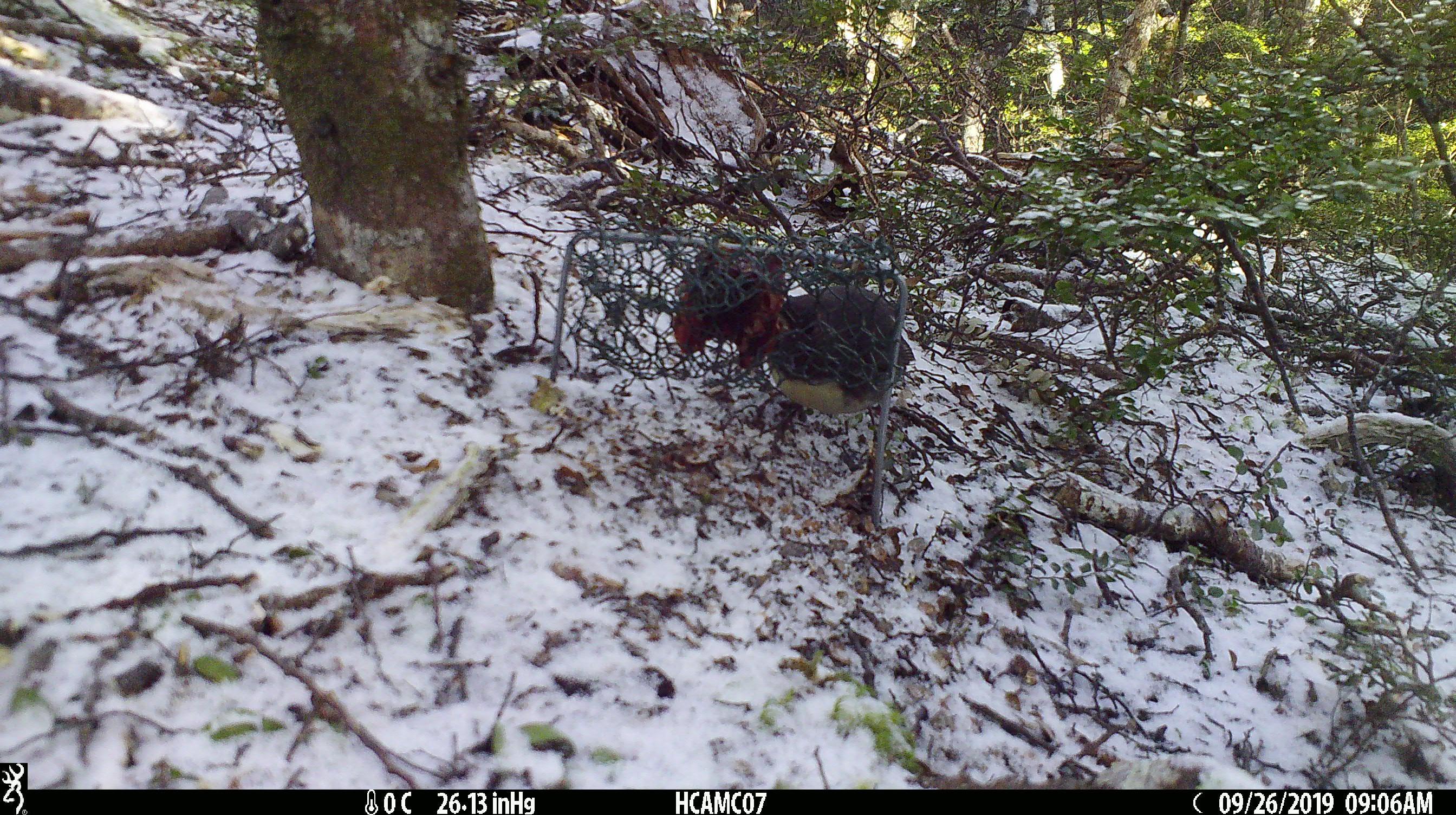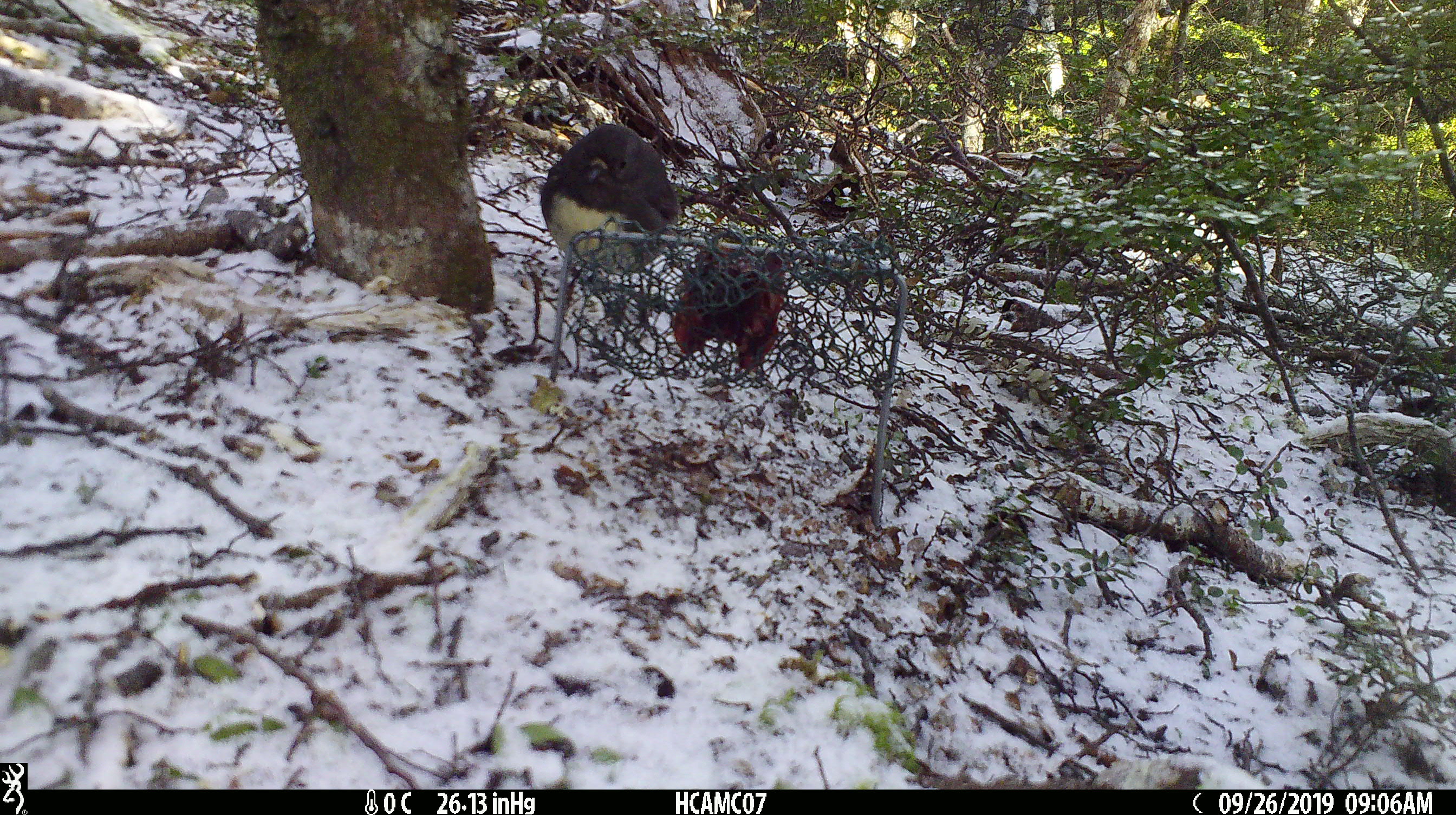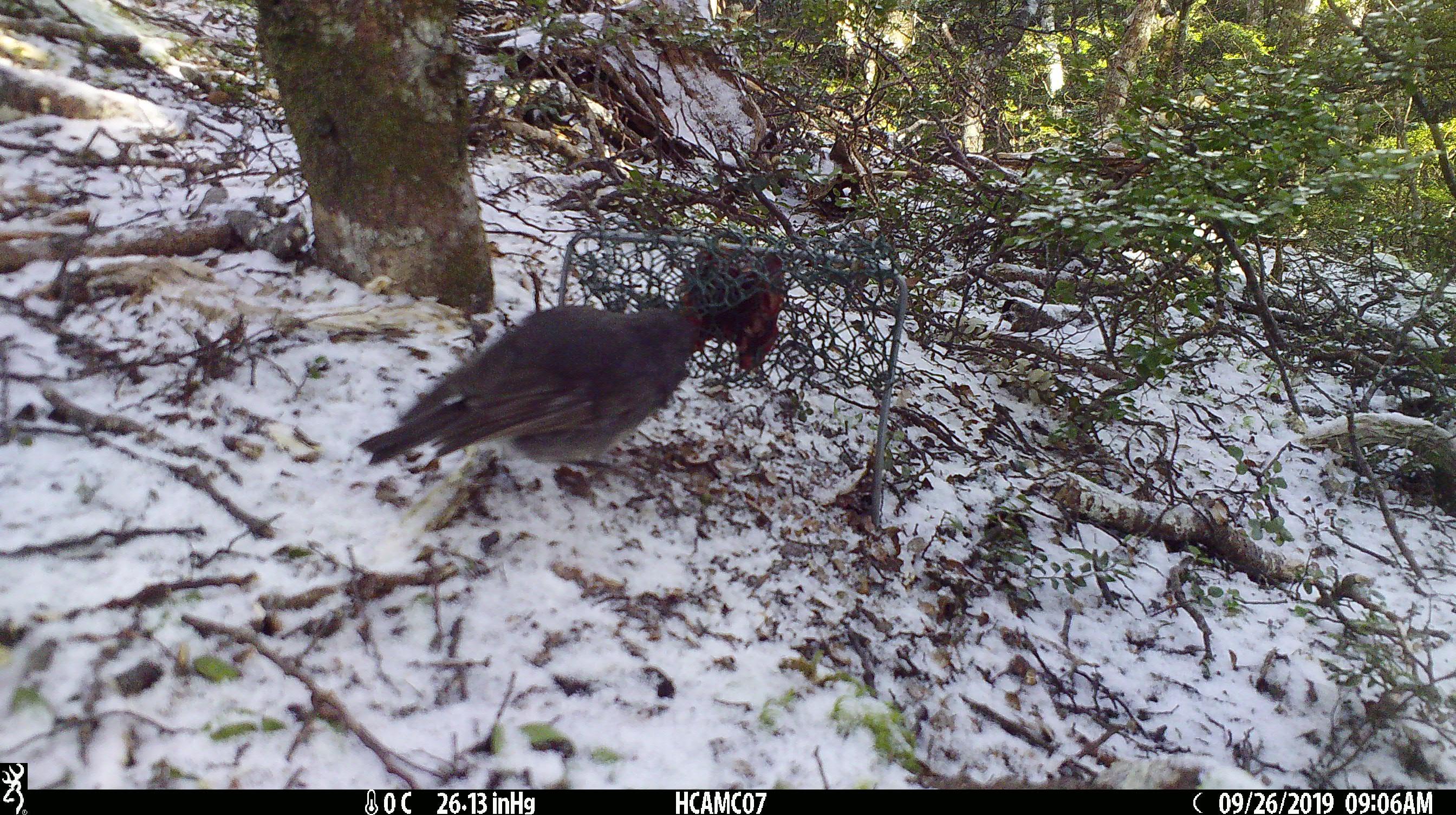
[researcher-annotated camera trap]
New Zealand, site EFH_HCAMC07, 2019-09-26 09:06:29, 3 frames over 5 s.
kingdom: Animalia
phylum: Chordata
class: Aves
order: Passeriformes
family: Petroicidae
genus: Petroica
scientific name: Petroica australis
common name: new zealand robin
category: robin